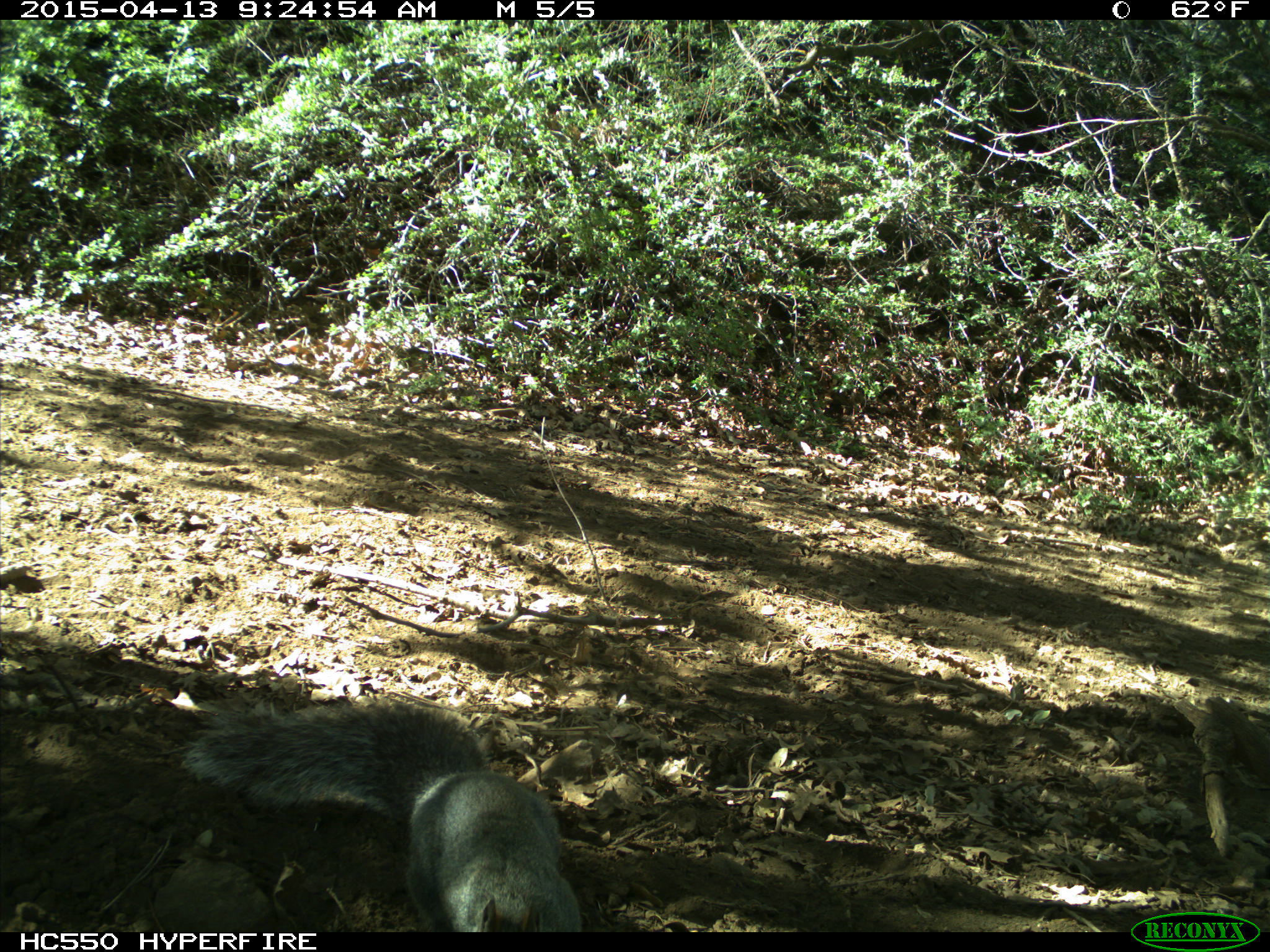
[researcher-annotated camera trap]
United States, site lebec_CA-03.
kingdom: Animalia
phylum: Chordata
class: Mammalia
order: Rodentia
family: Sciuridae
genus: Sciurus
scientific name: Sciurus carolinensis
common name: eastern gray squirrel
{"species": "Sciurus carolinensis (eastern gray squirrel)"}